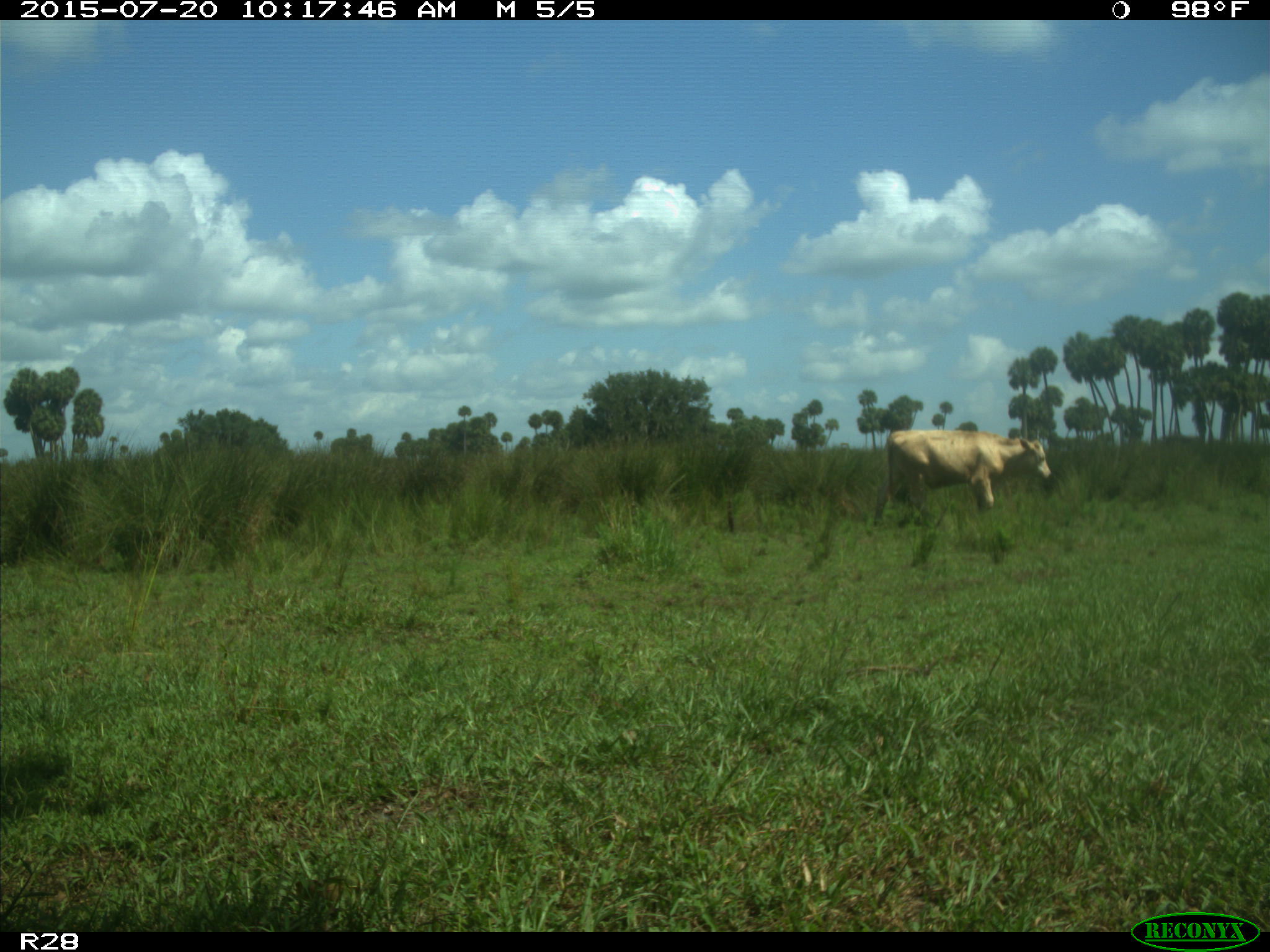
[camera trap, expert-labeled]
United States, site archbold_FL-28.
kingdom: Animalia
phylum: Chordata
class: Mammalia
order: Artiodactyla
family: Bovidae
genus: Bos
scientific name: Bos taurus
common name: domestic cow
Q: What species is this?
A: Bos taurus (domestic cow).